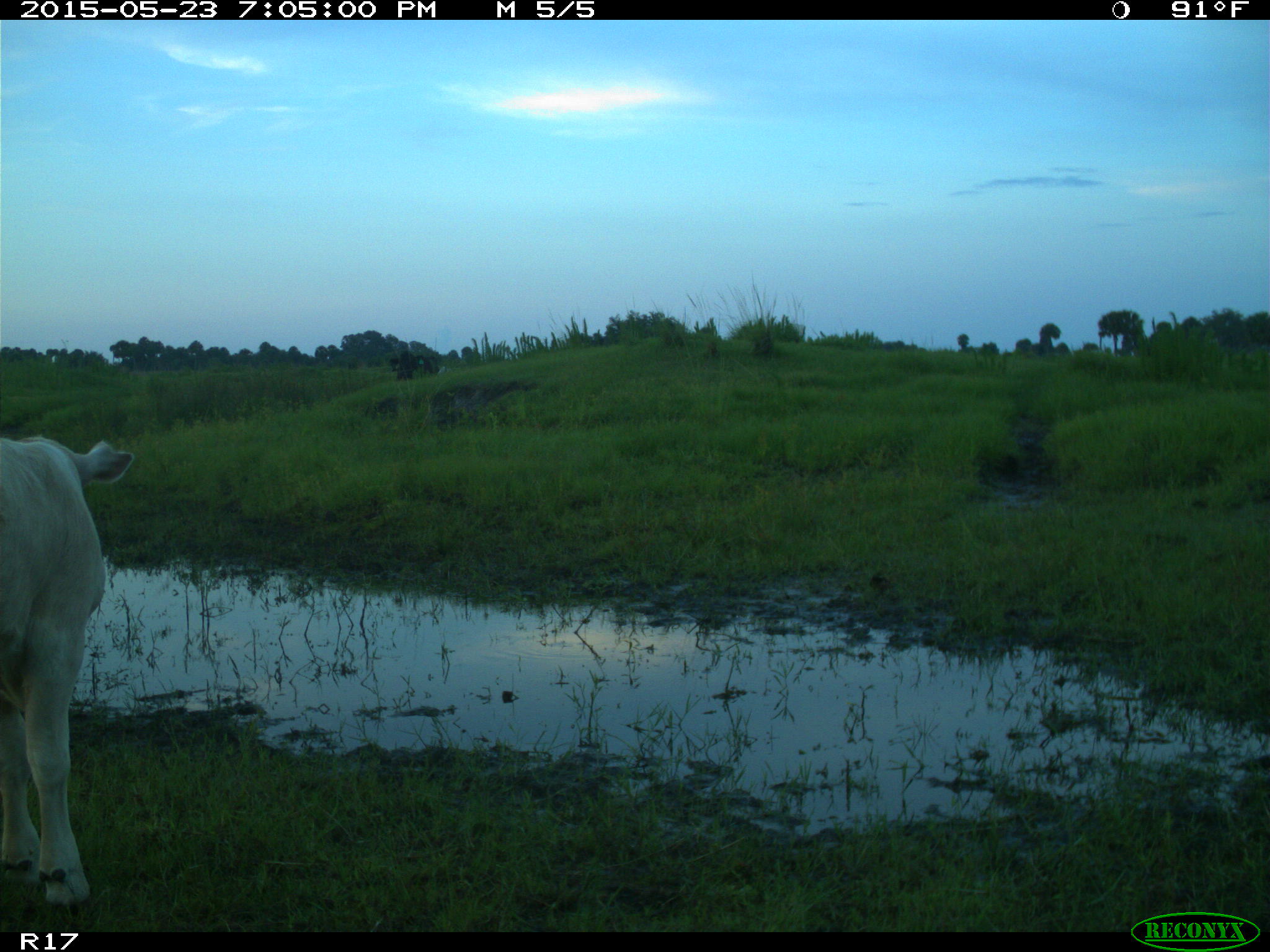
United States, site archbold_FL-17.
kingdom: Animalia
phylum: Chordata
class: Mammalia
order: Artiodactyla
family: Bovidae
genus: Bos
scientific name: Bos taurus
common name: domestic cow